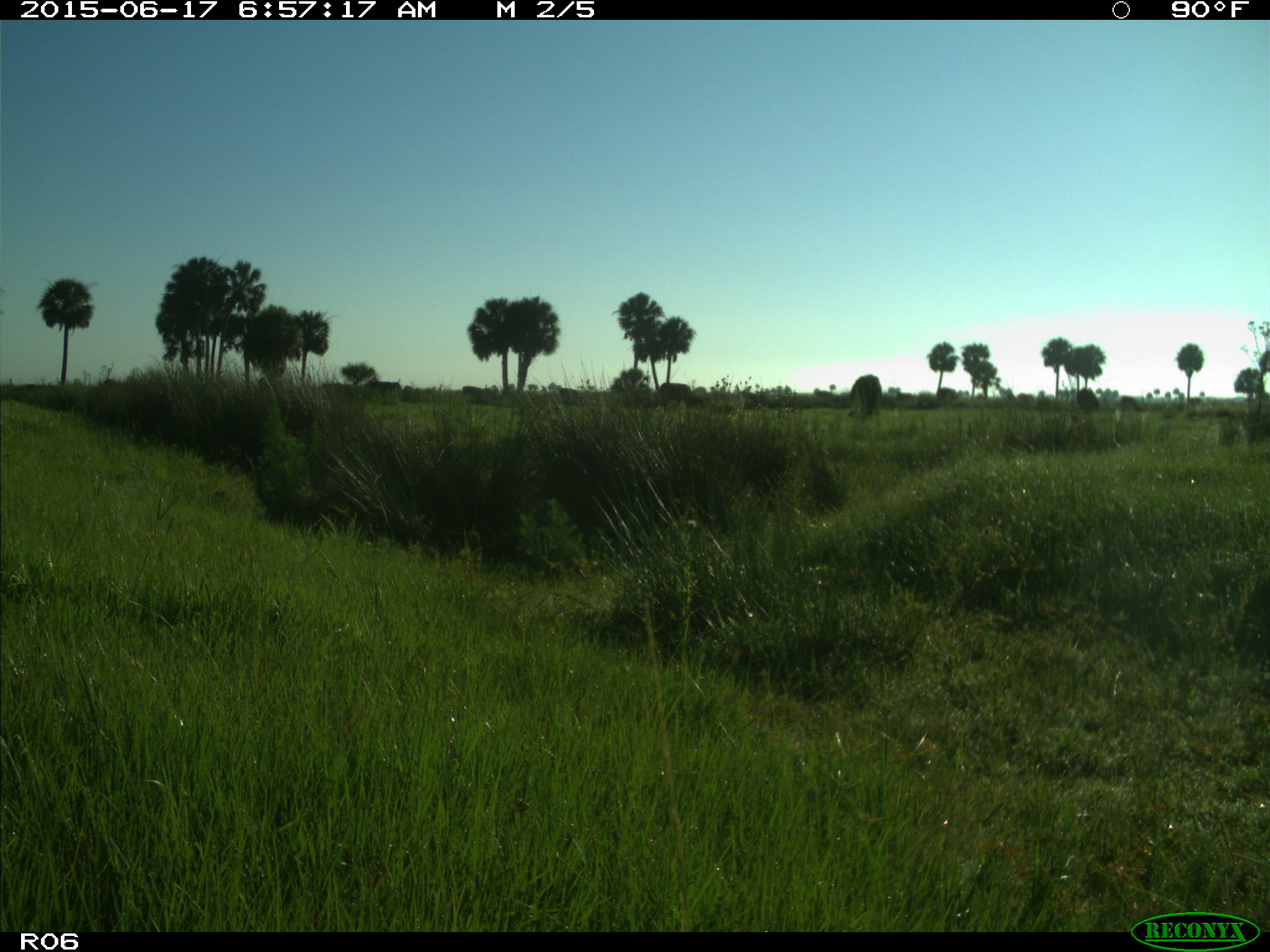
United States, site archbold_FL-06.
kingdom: Animalia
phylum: Chordata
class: Mammalia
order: Artiodactyla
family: Bovidae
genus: Bos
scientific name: Bos taurus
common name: domestic cow